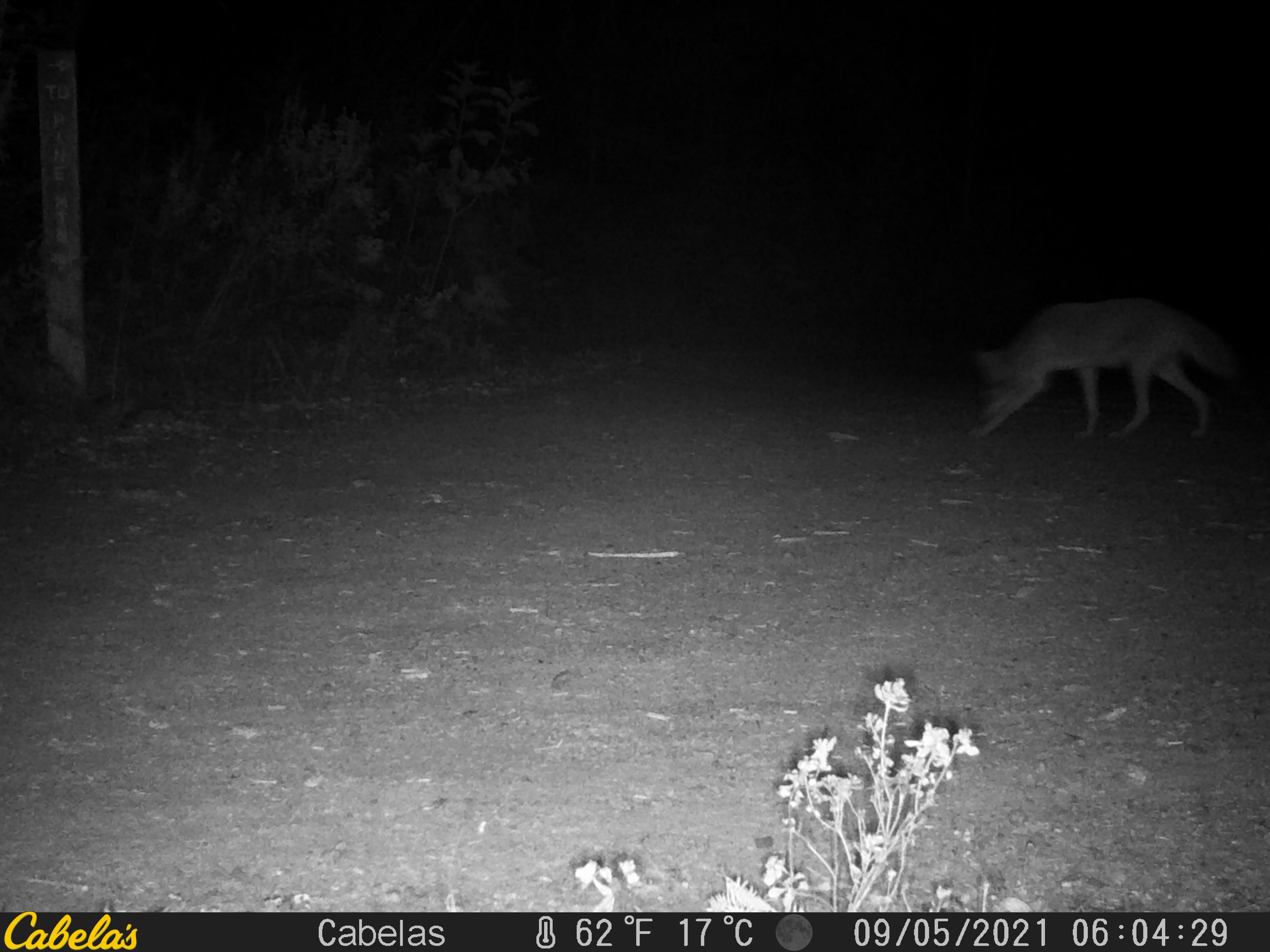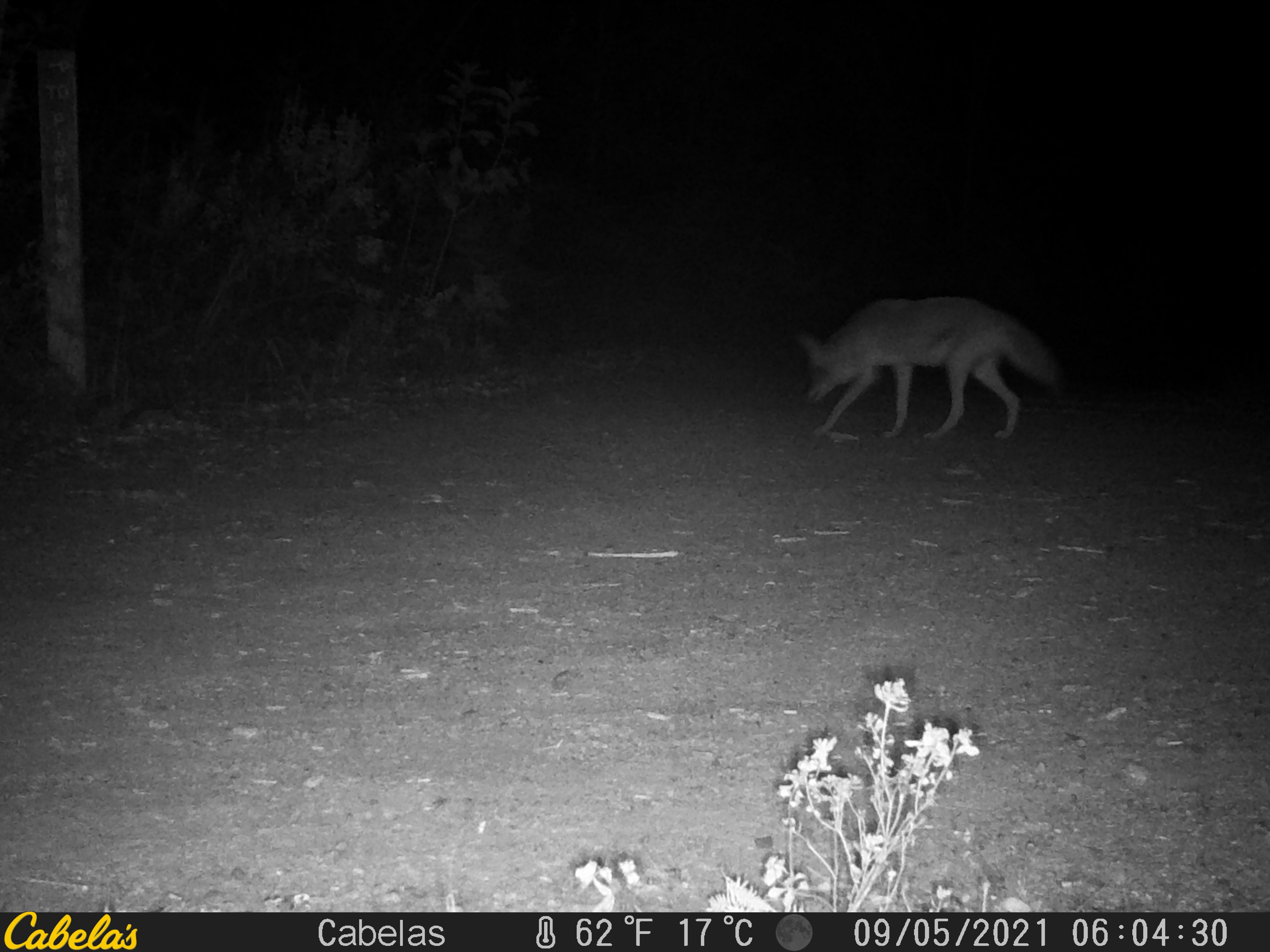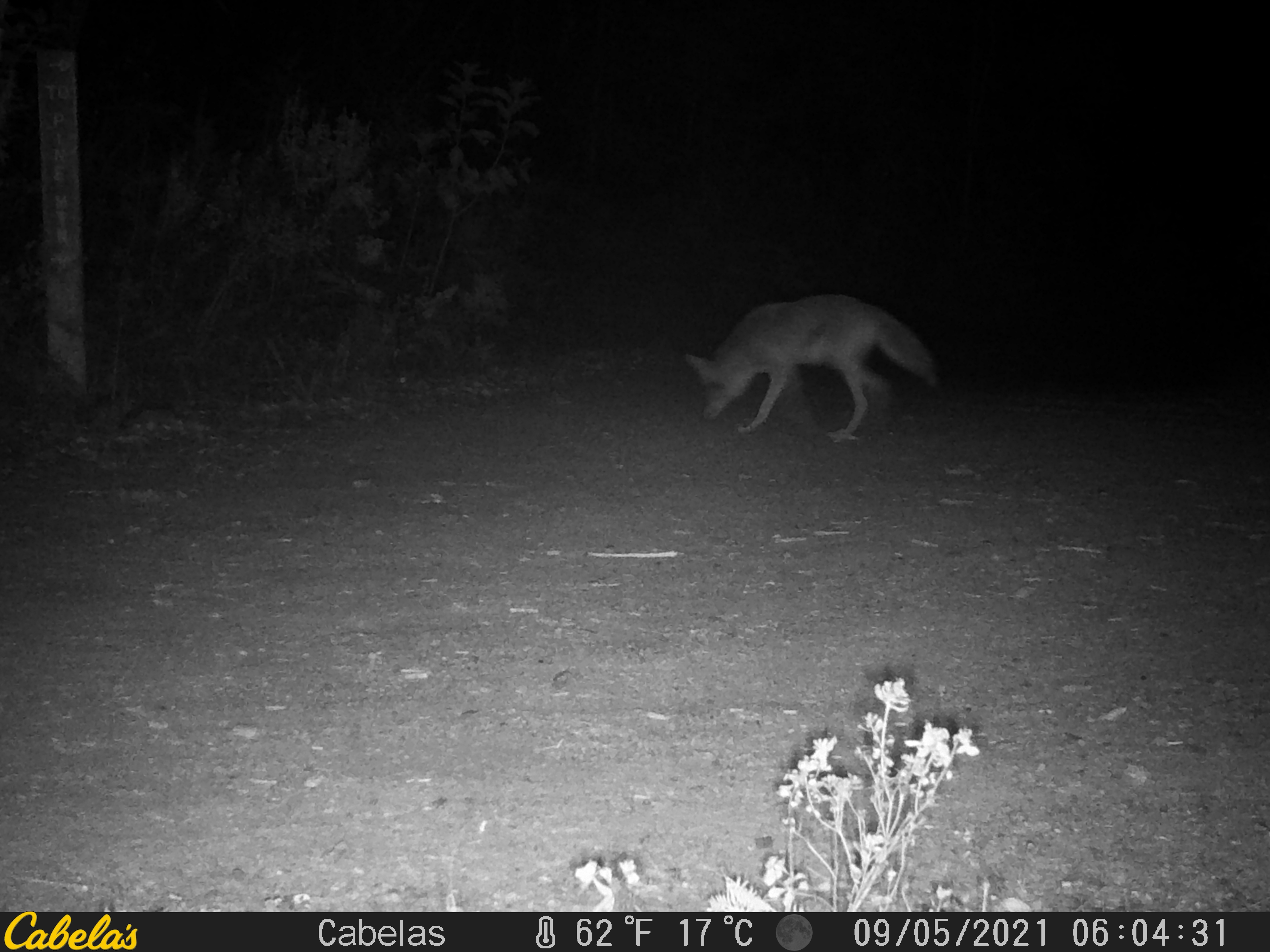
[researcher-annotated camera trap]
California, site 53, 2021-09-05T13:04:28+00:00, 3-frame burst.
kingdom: Animalia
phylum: Chordata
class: Mammalia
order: Carnivora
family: Canidae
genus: Canis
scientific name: Canis latrans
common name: coyote